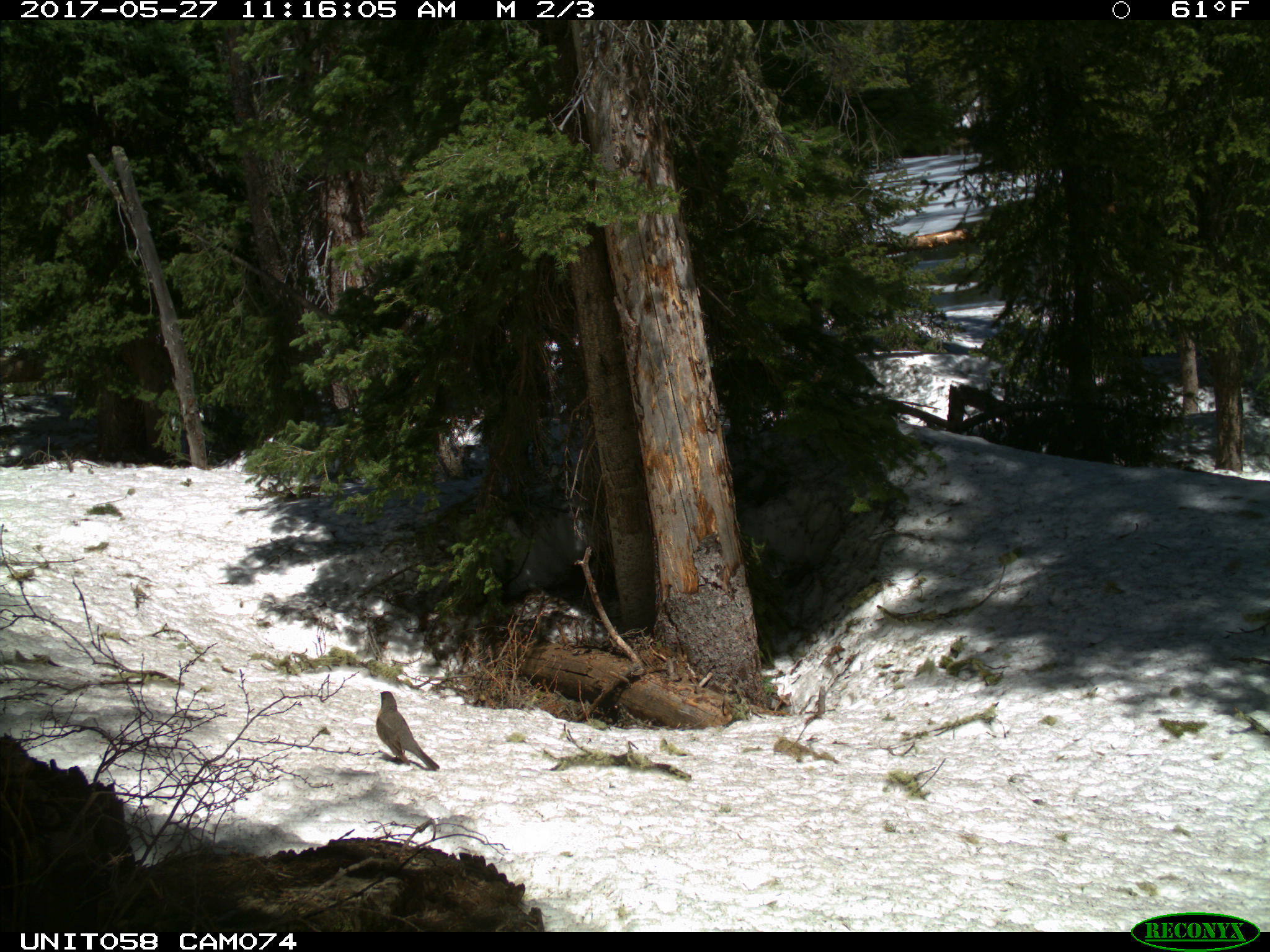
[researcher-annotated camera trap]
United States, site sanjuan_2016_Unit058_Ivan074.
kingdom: Animalia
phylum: Chordata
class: Aves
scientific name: Aves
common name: birds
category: unidentified bird